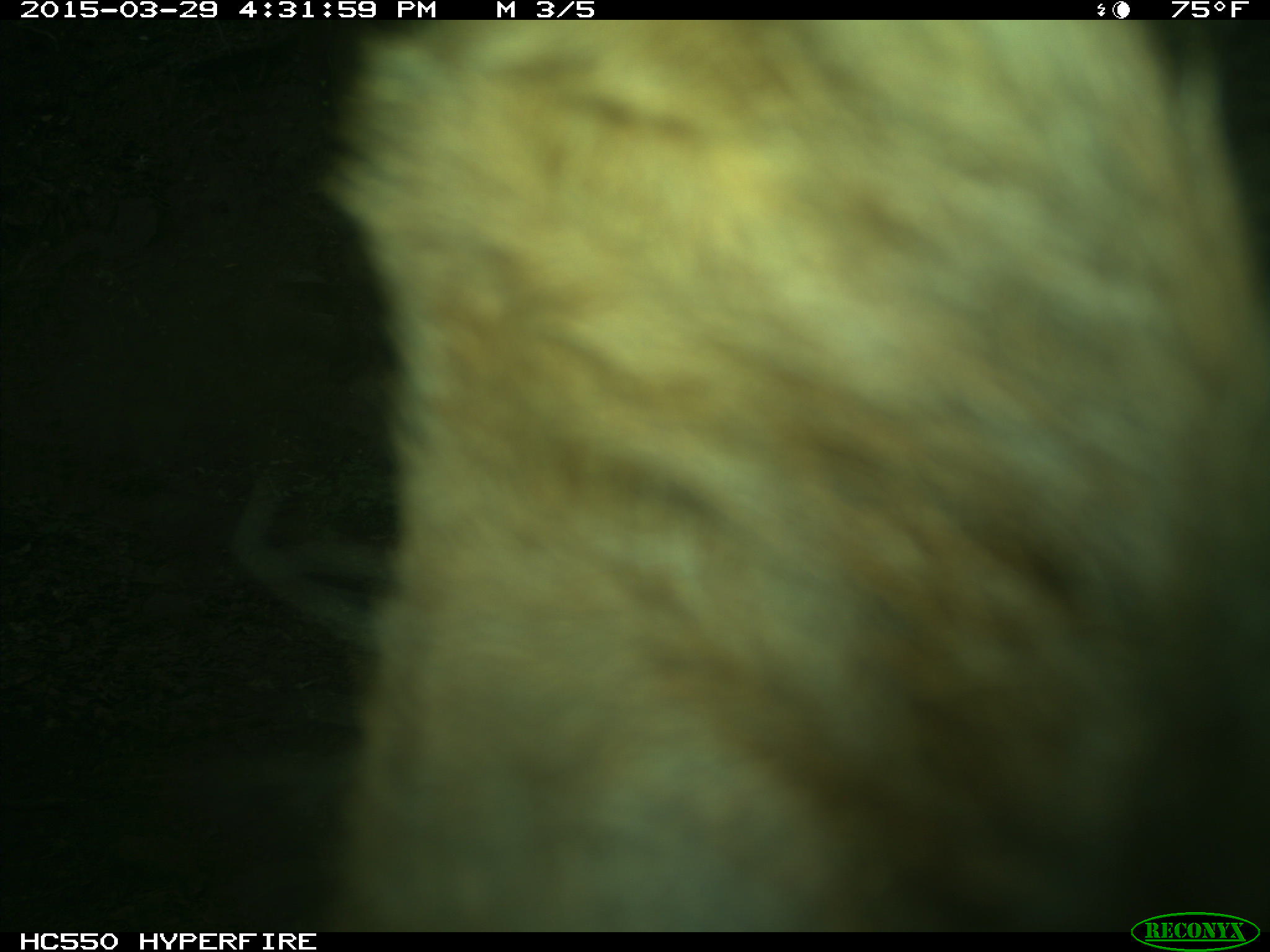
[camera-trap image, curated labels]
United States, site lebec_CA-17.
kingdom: Animalia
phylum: Chordata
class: Mammalia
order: Artiodactyla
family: Bovidae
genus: Bos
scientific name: Bos taurus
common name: domestic cow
Bos taurus (domestic cow).